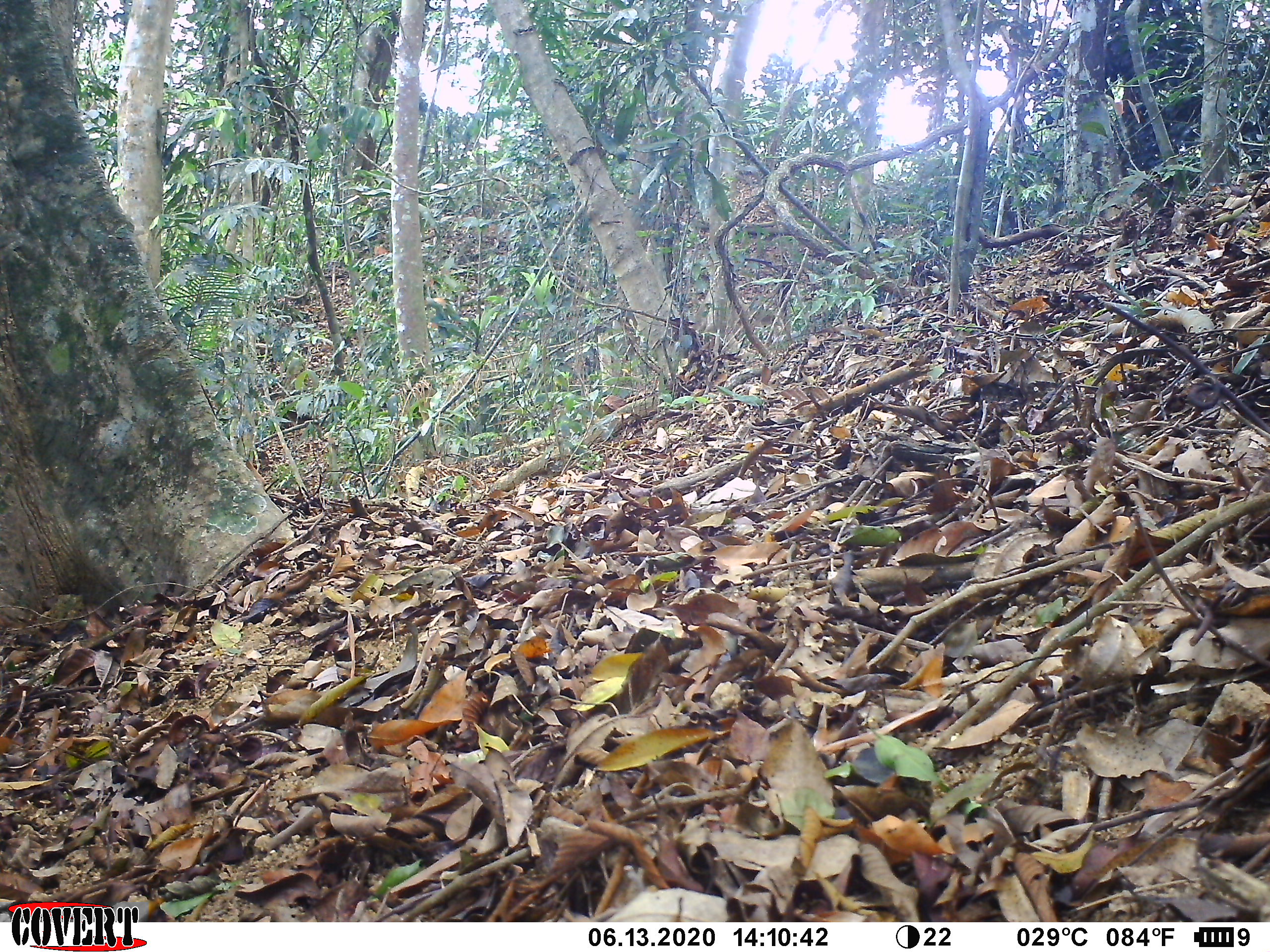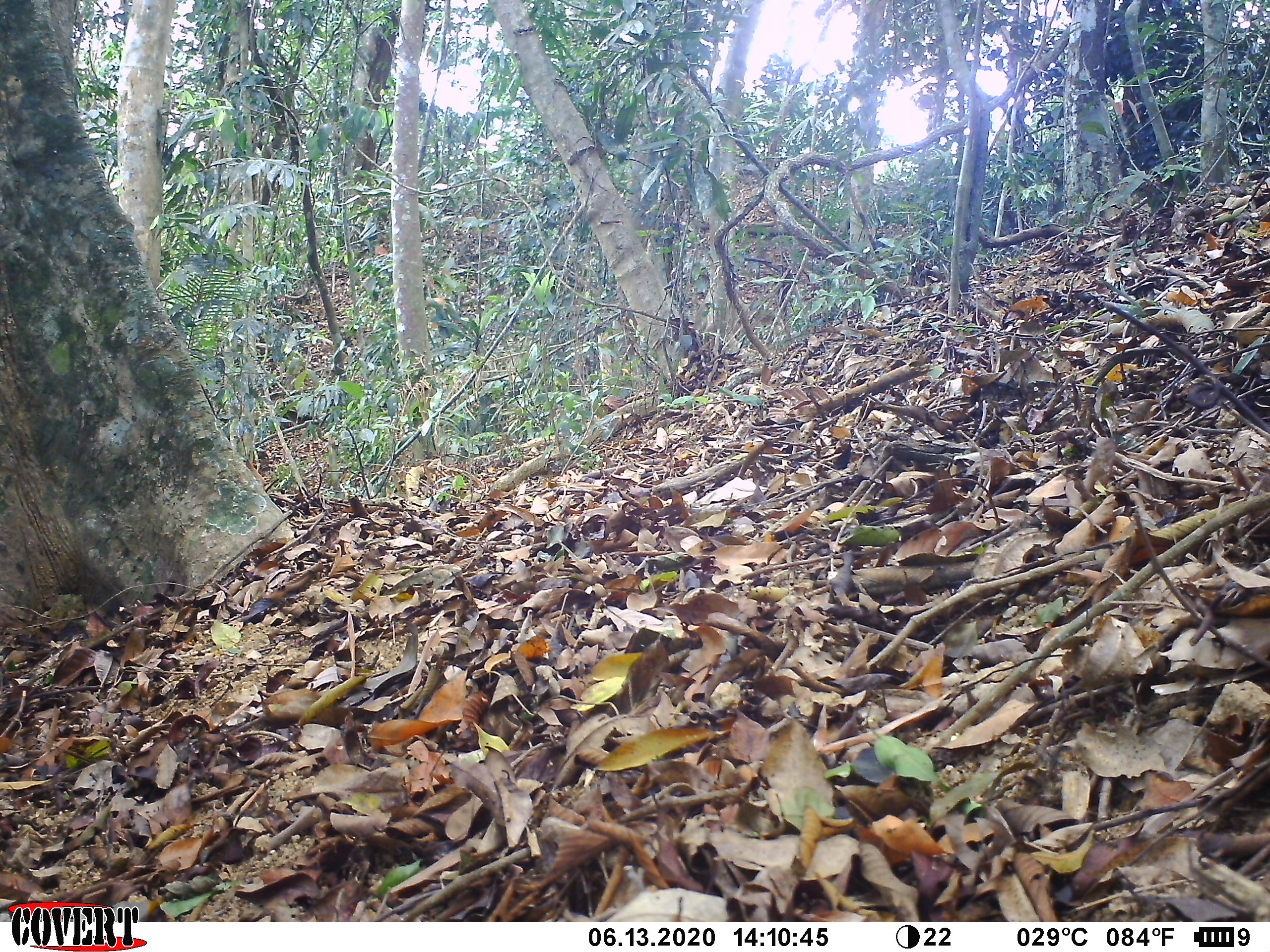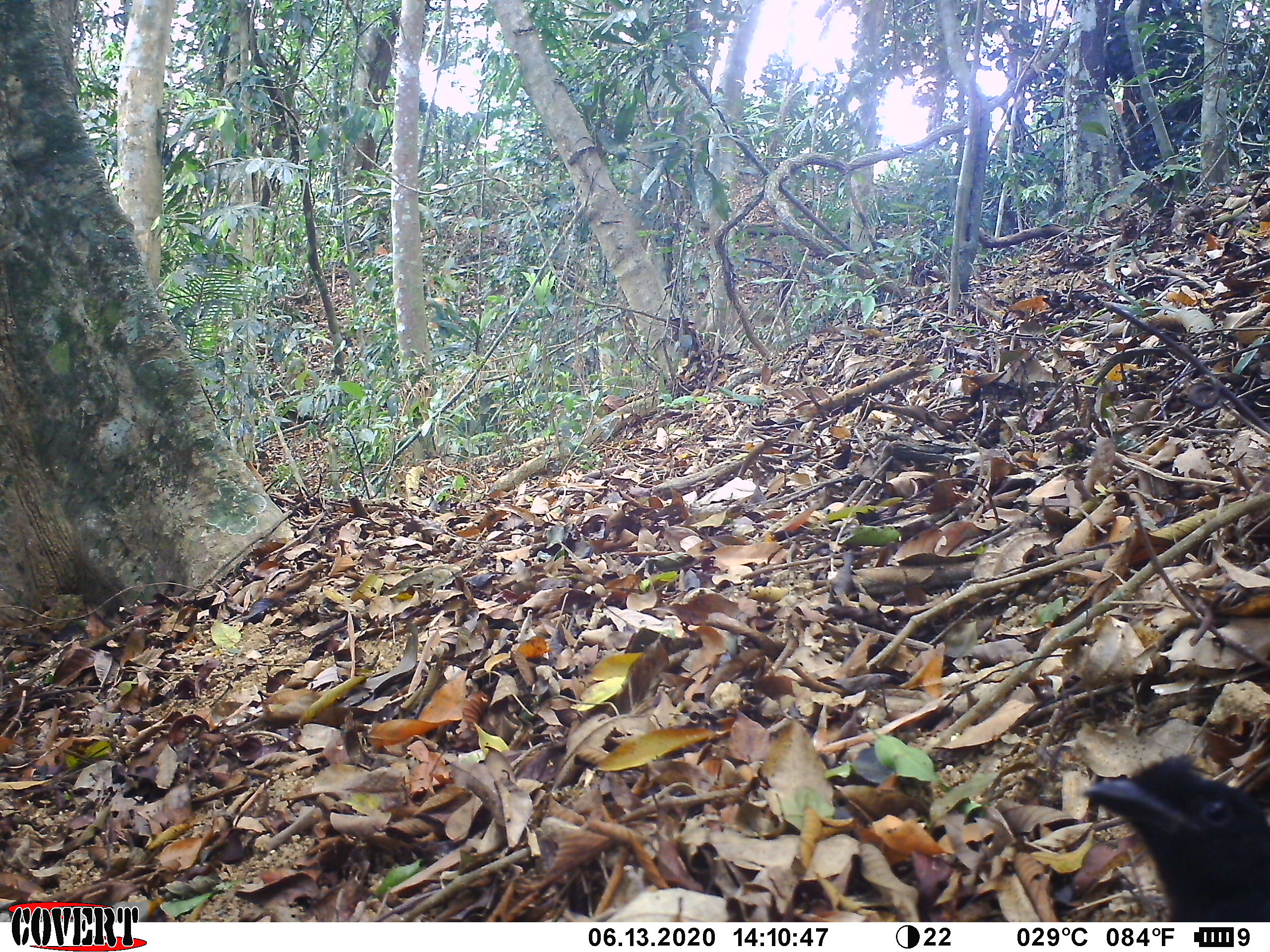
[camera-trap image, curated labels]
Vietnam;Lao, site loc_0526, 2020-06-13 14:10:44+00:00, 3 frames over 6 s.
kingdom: Animalia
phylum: Chordata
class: Aves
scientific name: Aves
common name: bird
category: unidentified bird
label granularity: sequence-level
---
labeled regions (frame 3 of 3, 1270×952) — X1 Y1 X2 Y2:
unidentified bird: 1082 752 1270 922